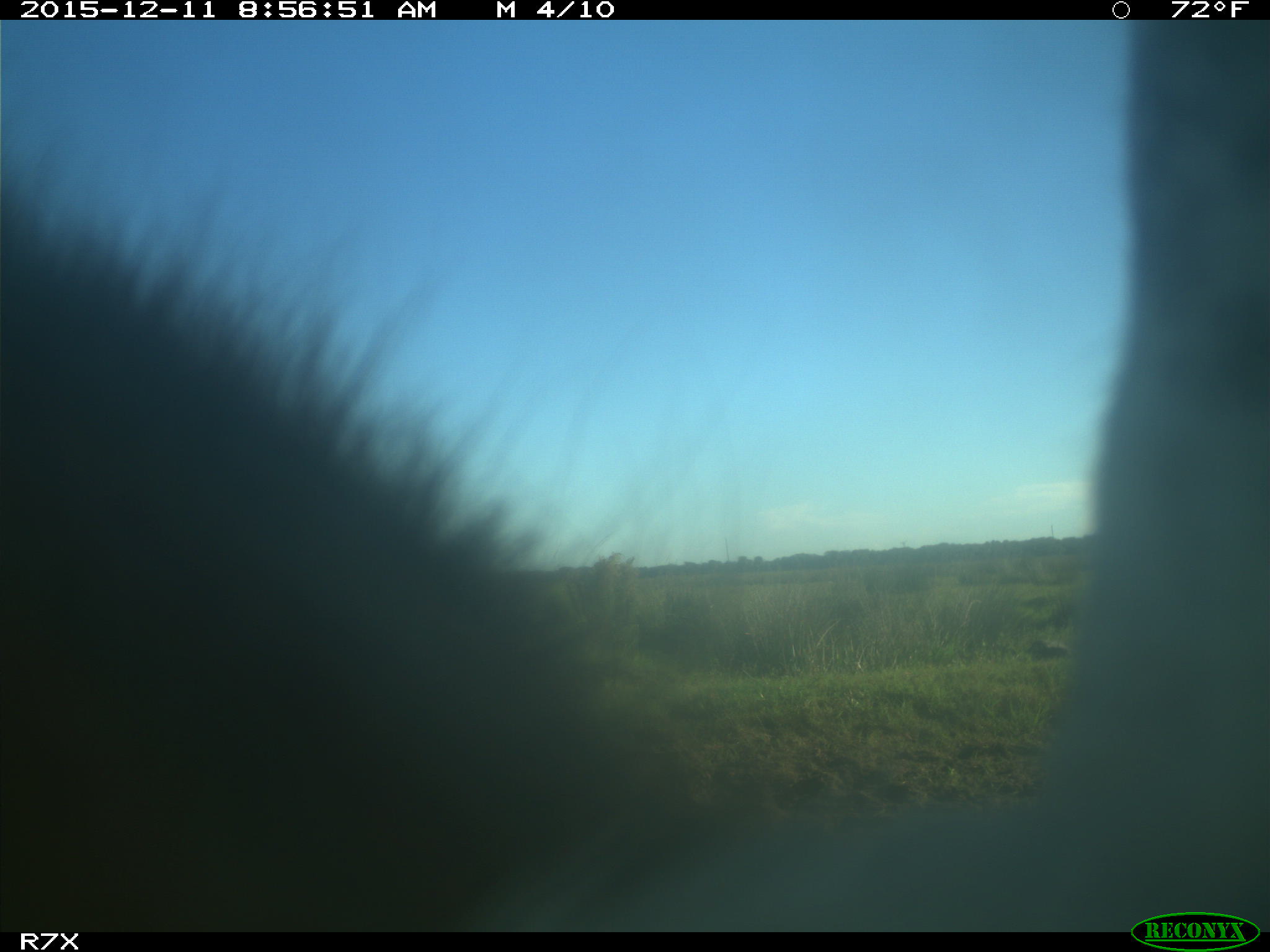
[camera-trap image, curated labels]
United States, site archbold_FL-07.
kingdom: Animalia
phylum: Chordata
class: Mammalia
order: Artiodactyla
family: Bovidae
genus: Bos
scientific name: Bos taurus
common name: domestic cow